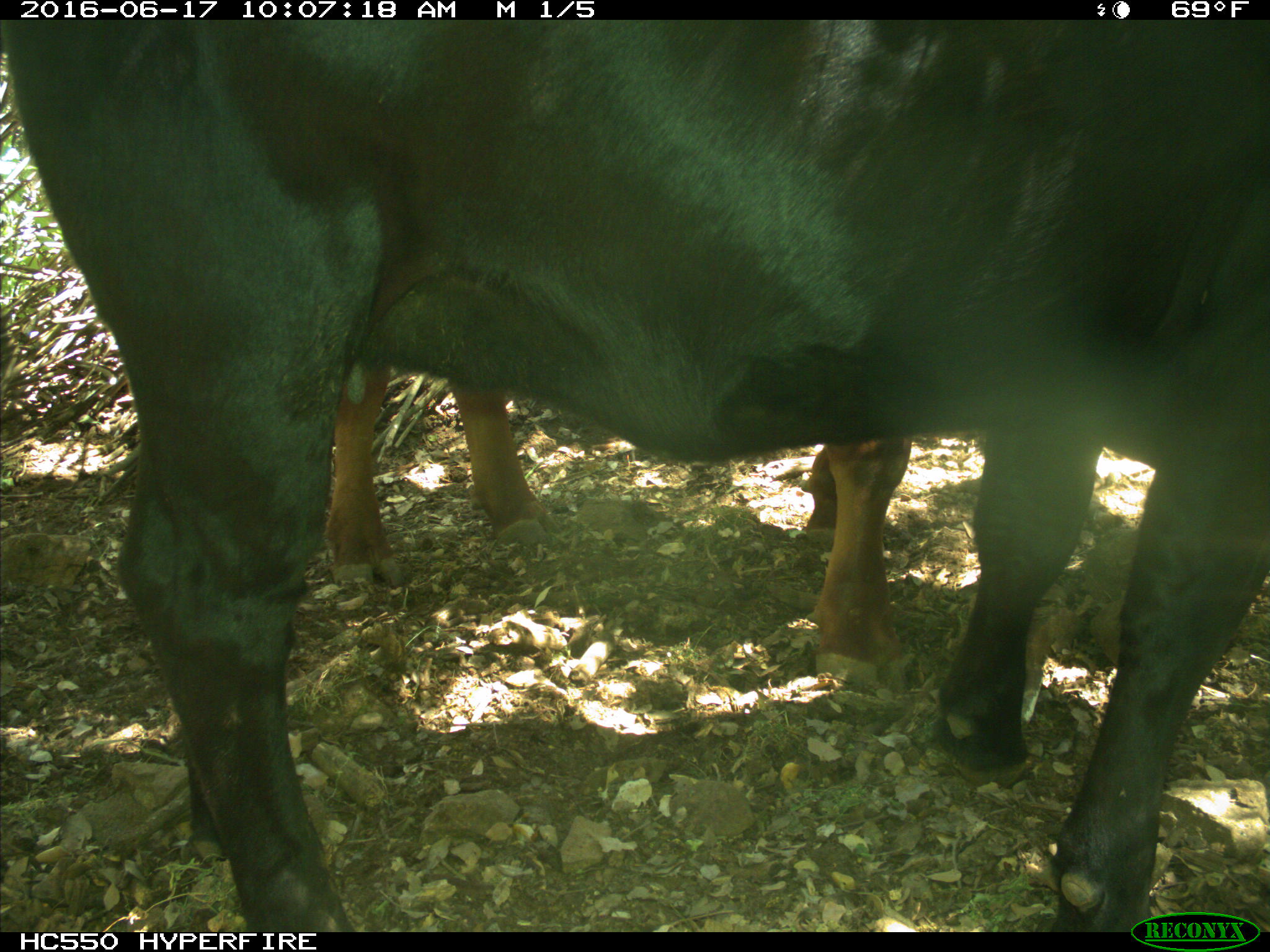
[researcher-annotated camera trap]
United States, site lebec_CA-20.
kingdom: Animalia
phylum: Chordata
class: Mammalia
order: Artiodactyla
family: Bovidae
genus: Bos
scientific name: Bos taurus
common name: domestic cow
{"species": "Bos taurus (domestic cow)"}